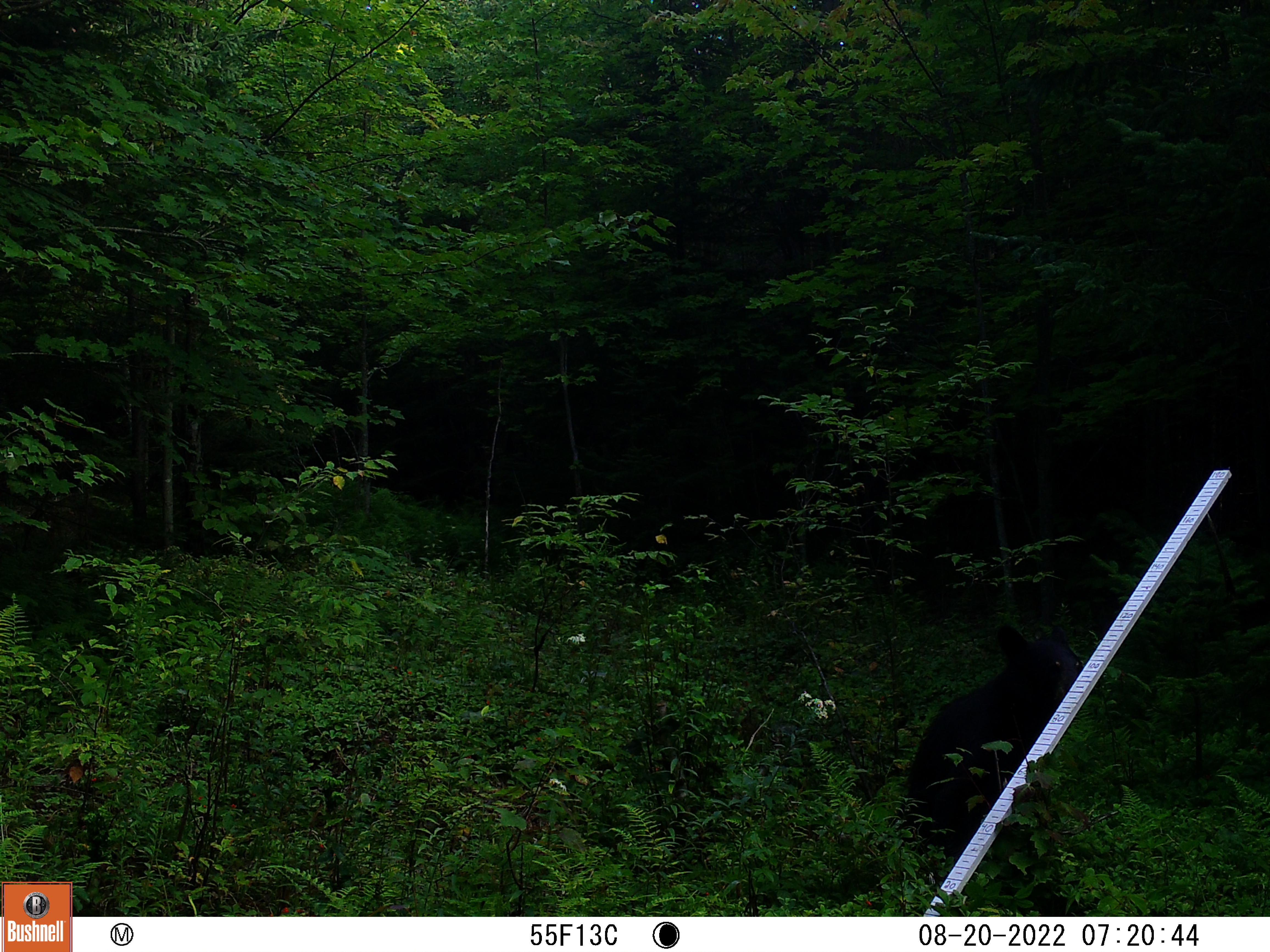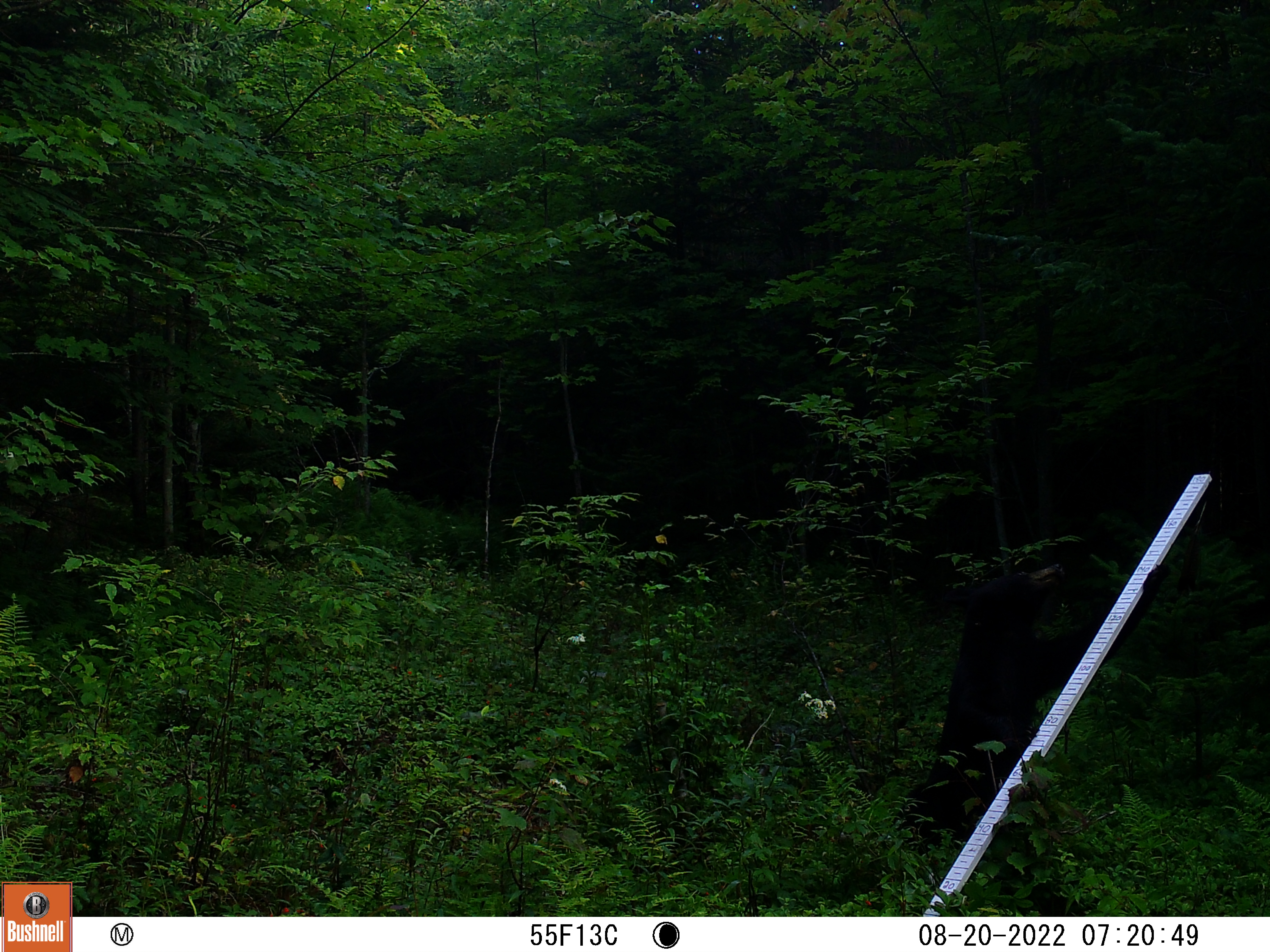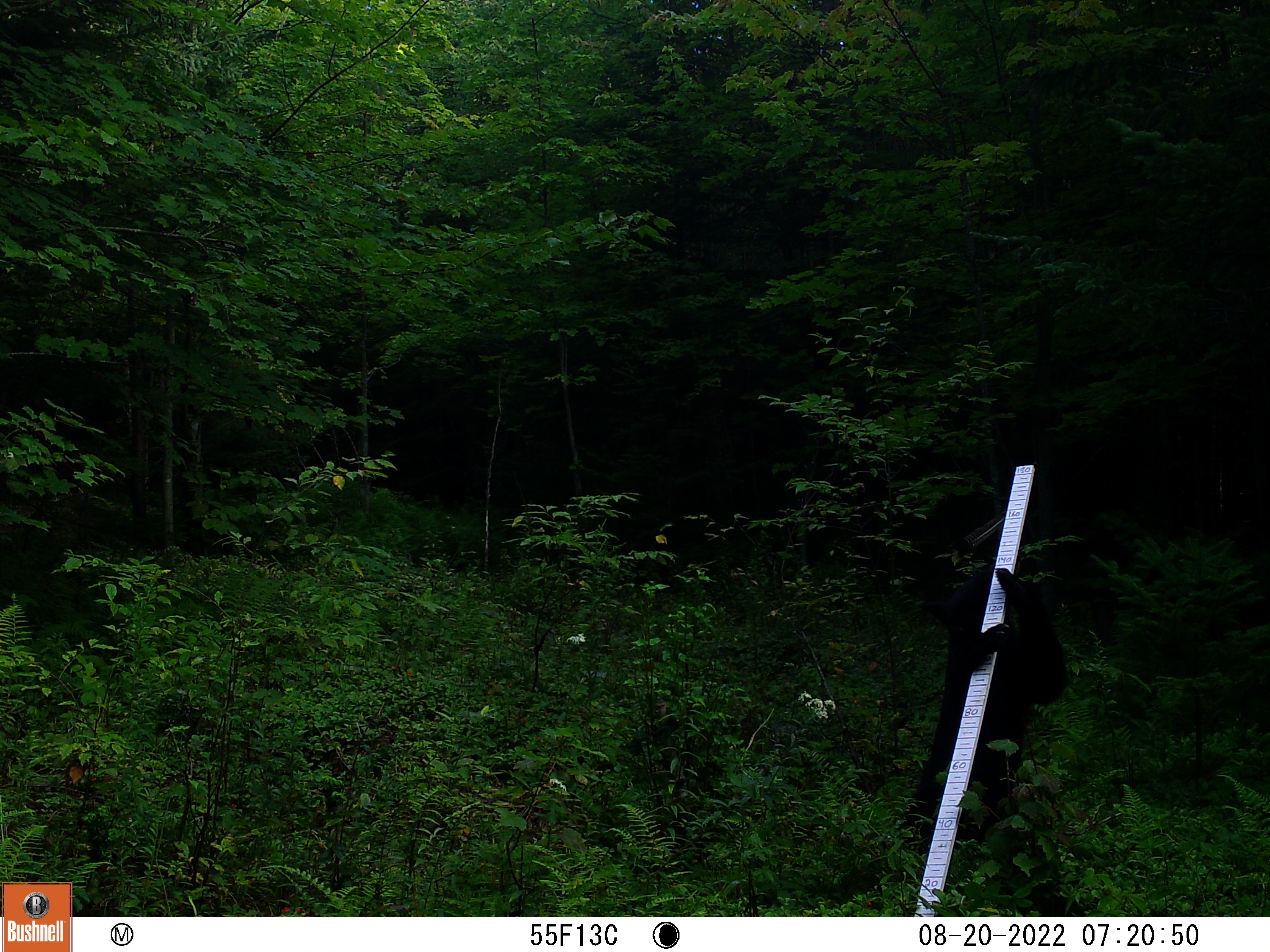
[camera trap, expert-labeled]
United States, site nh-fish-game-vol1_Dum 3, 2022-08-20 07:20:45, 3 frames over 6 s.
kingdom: Animalia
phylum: Chordata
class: Mammalia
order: Carnivora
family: Ursidae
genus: Ursus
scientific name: Ursus americanus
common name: black bear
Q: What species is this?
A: Black bear (Ursus americanus).